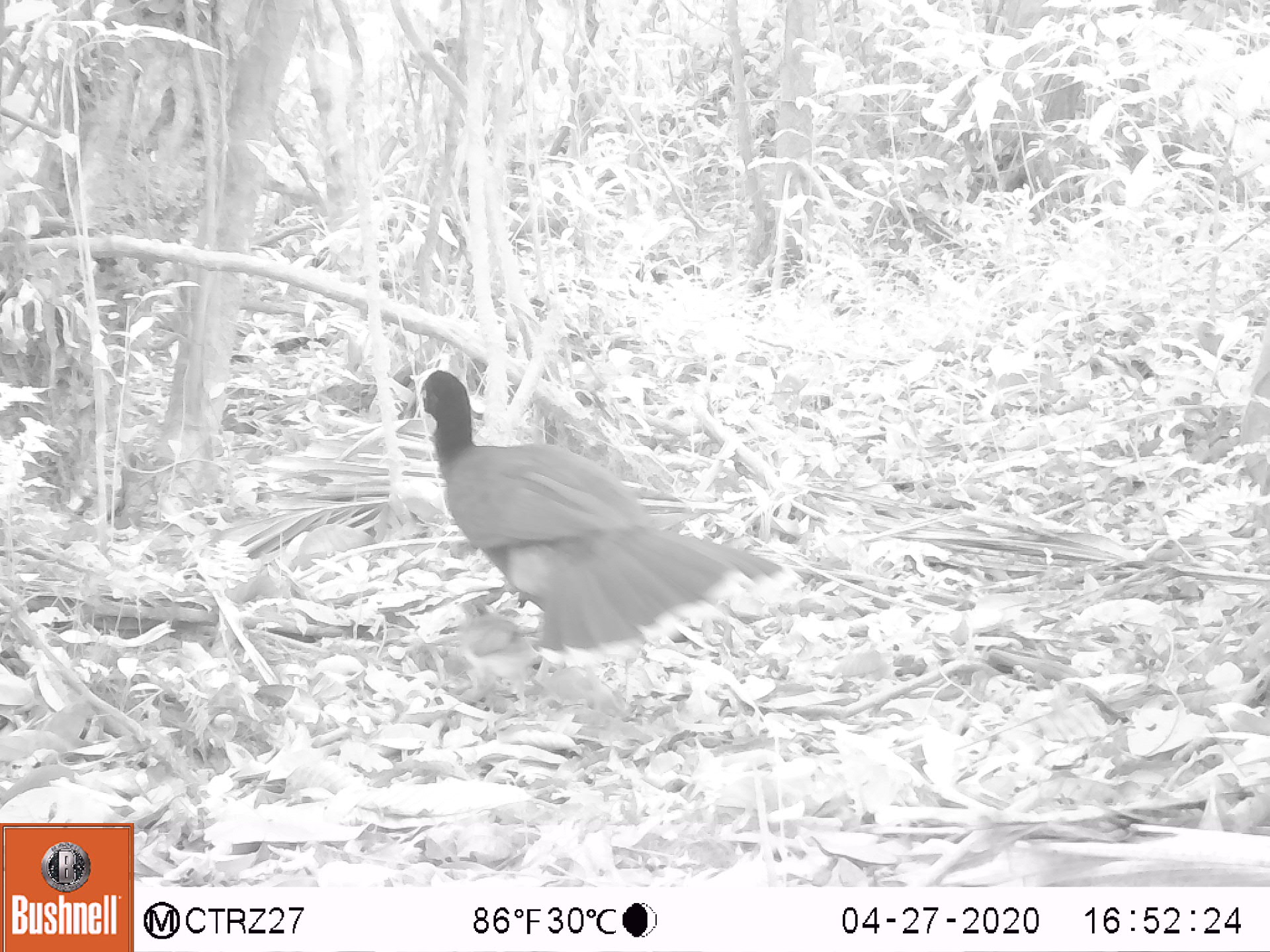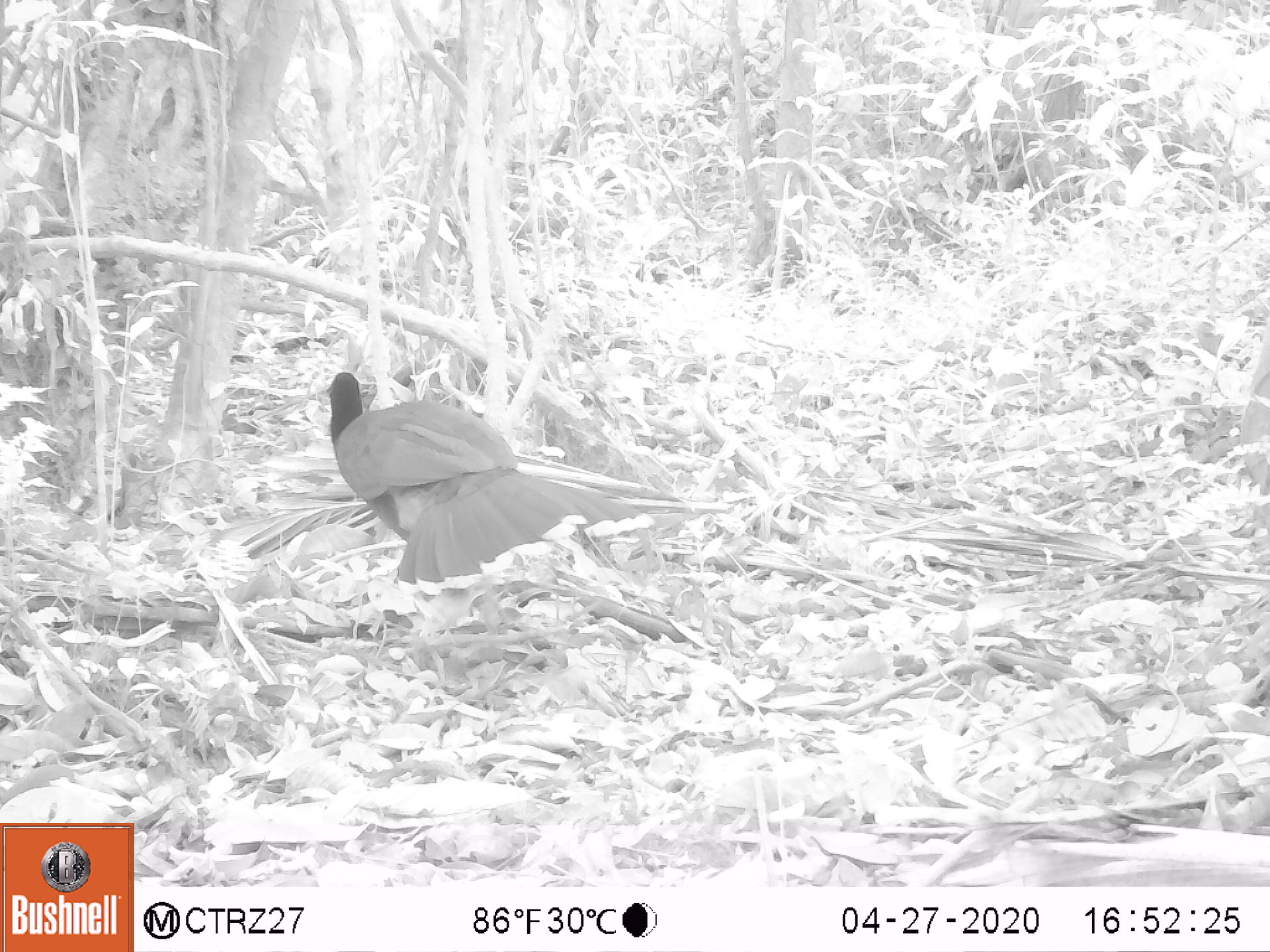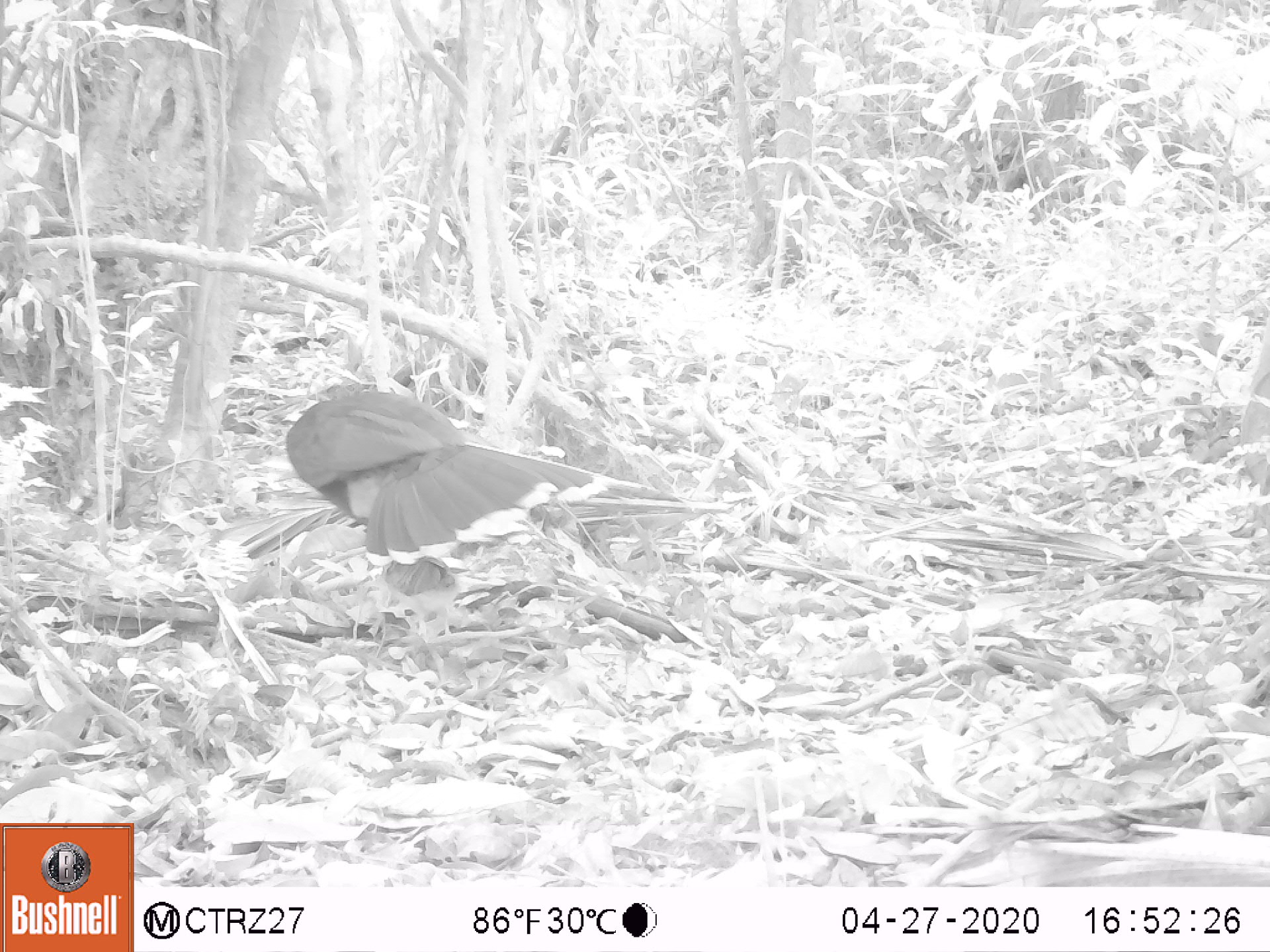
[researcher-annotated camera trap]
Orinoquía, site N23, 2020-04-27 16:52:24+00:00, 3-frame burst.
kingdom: Animalia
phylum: Chordata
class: Aves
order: Galliformes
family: Cracidae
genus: Mitu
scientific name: Mitu salvini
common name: salvin's currasow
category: salvins curassow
Salvins curassow (salvin's currasow) (Mitu salvini).